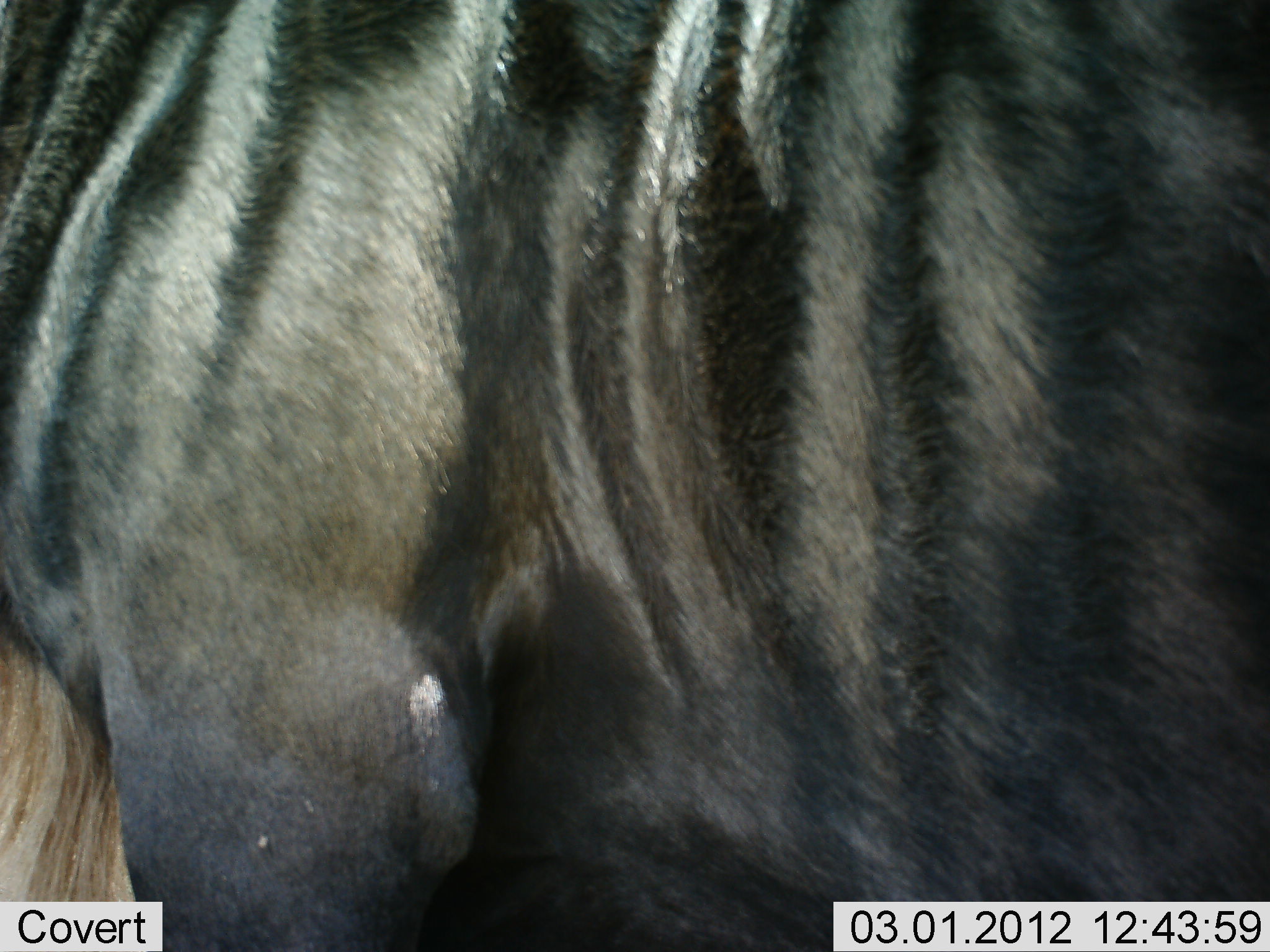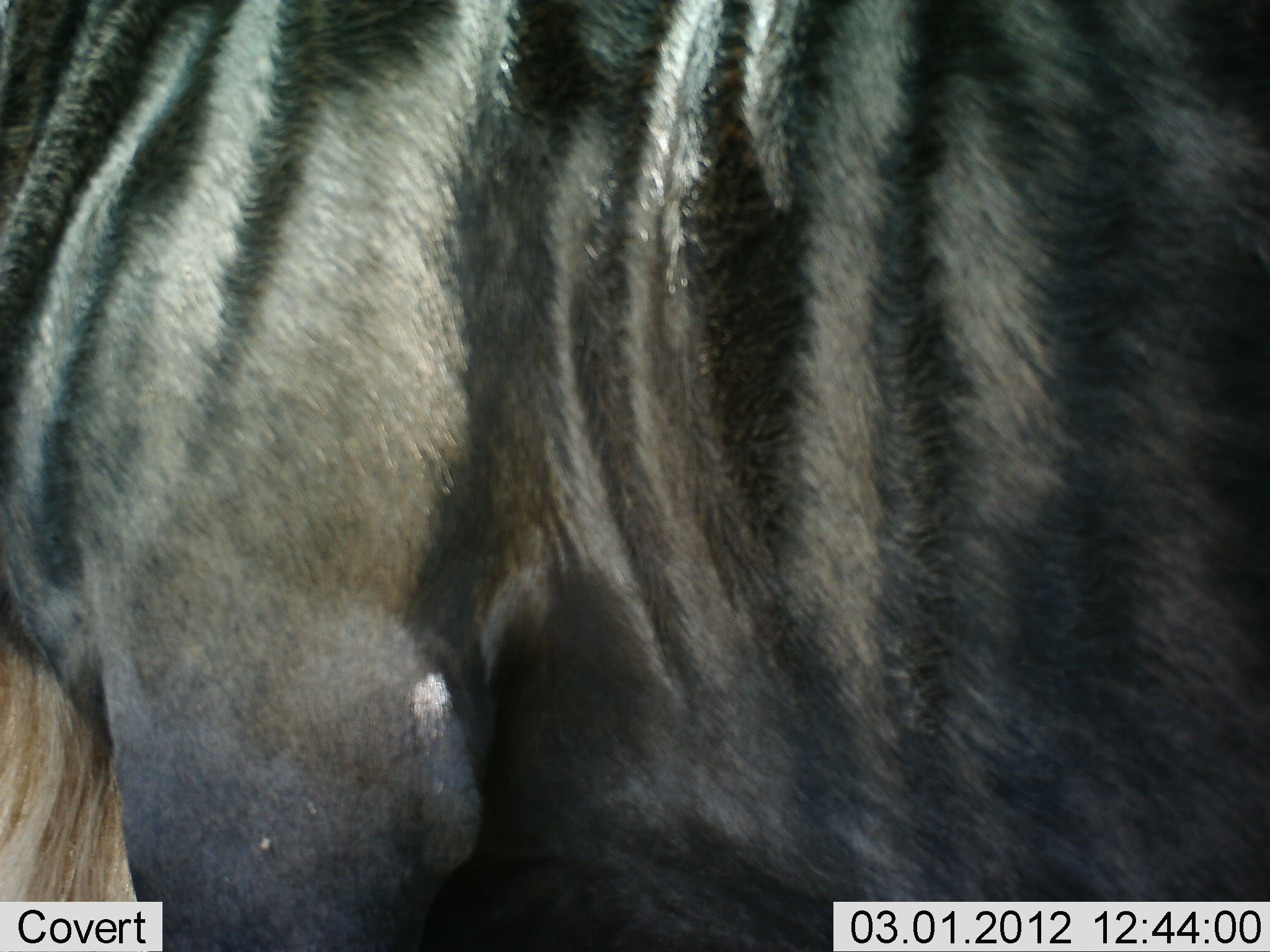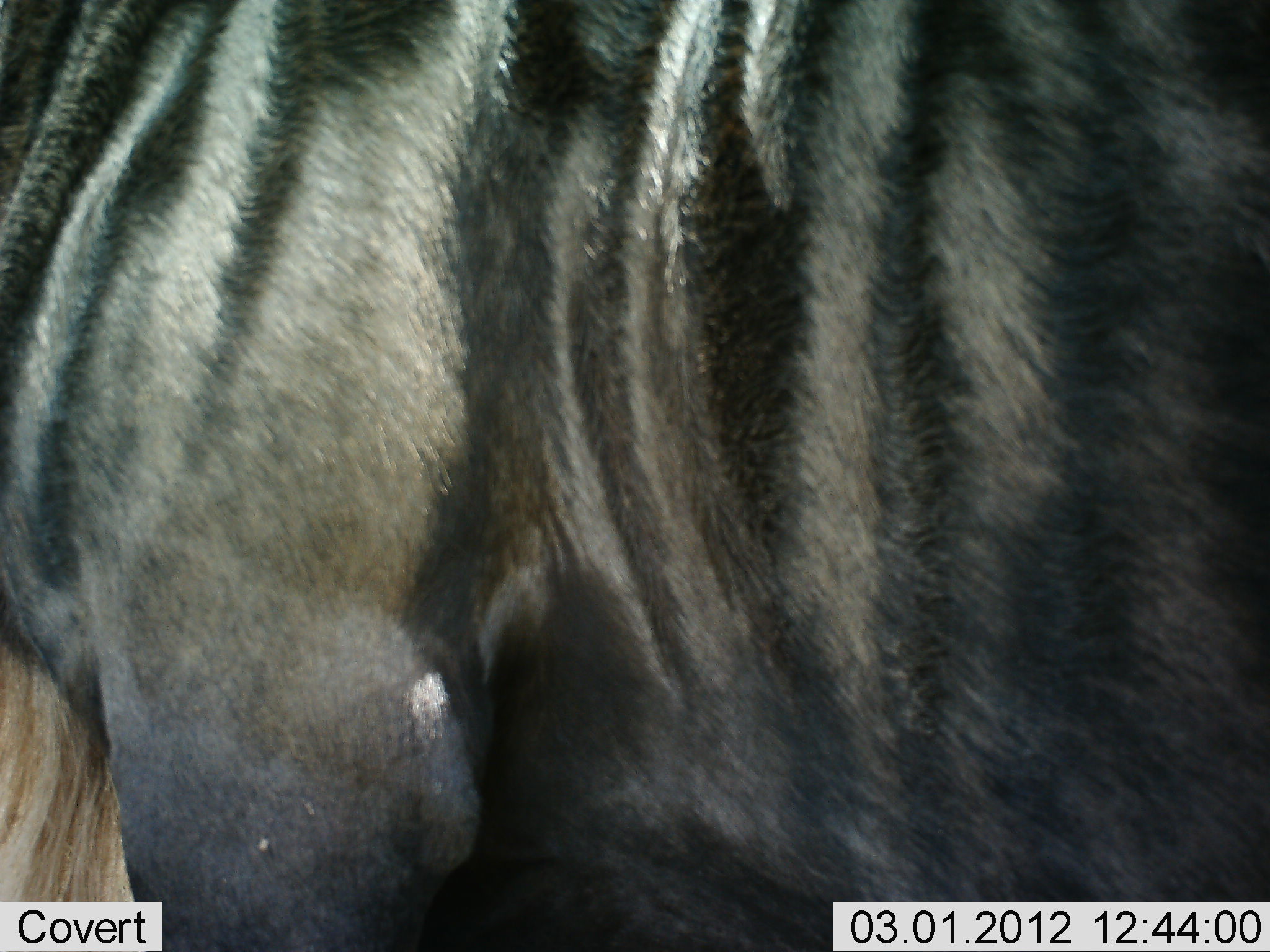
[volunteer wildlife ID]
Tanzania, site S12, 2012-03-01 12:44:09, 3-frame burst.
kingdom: Animalia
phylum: Chordata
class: Mammalia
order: Artiodactyla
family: Bovidae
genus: Connochaetes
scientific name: Connochaetes taurinus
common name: blue wildebeest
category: wildebeest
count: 1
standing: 100%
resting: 0%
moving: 0%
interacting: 0%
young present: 0%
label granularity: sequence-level